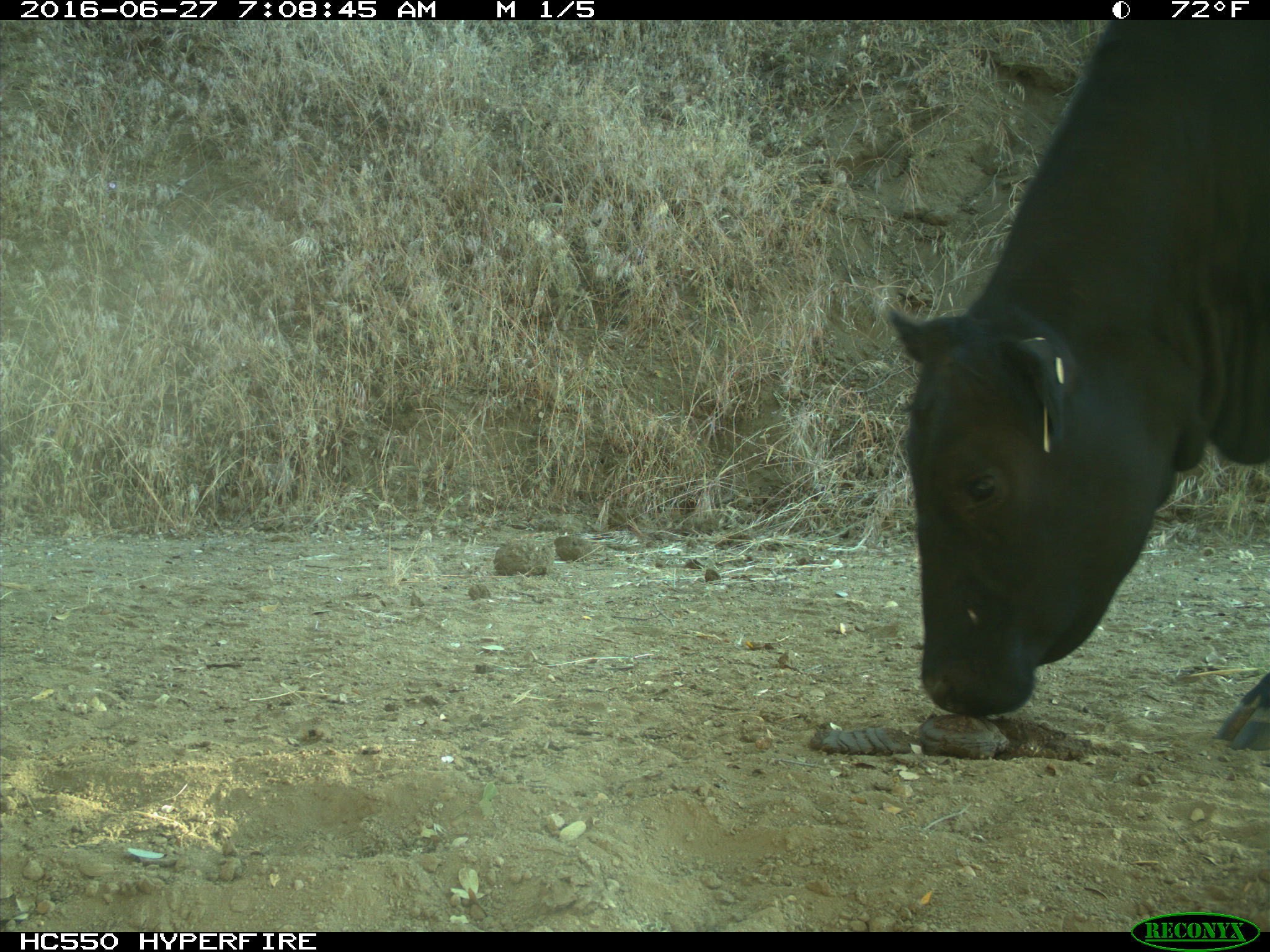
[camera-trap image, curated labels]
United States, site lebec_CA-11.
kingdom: Animalia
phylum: Chordata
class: Mammalia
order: Artiodactyla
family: Bovidae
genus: Bos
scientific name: Bos taurus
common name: domestic cow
Bos taurus (domestic cow).